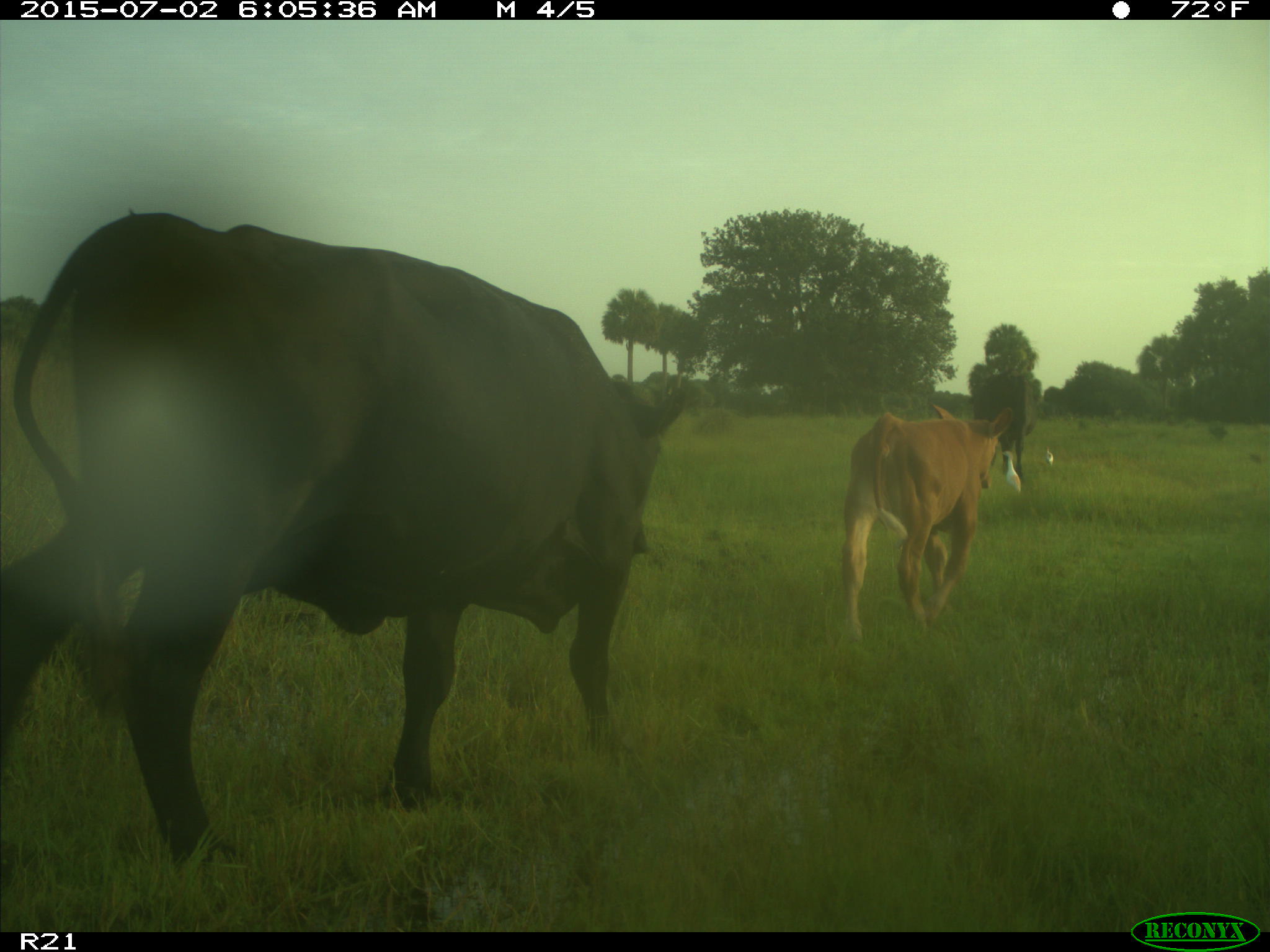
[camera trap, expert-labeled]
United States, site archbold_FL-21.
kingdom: Animalia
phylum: Chordata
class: Mammalia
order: Artiodactyla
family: Bovidae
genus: Bos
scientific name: Bos taurus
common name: domestic cow